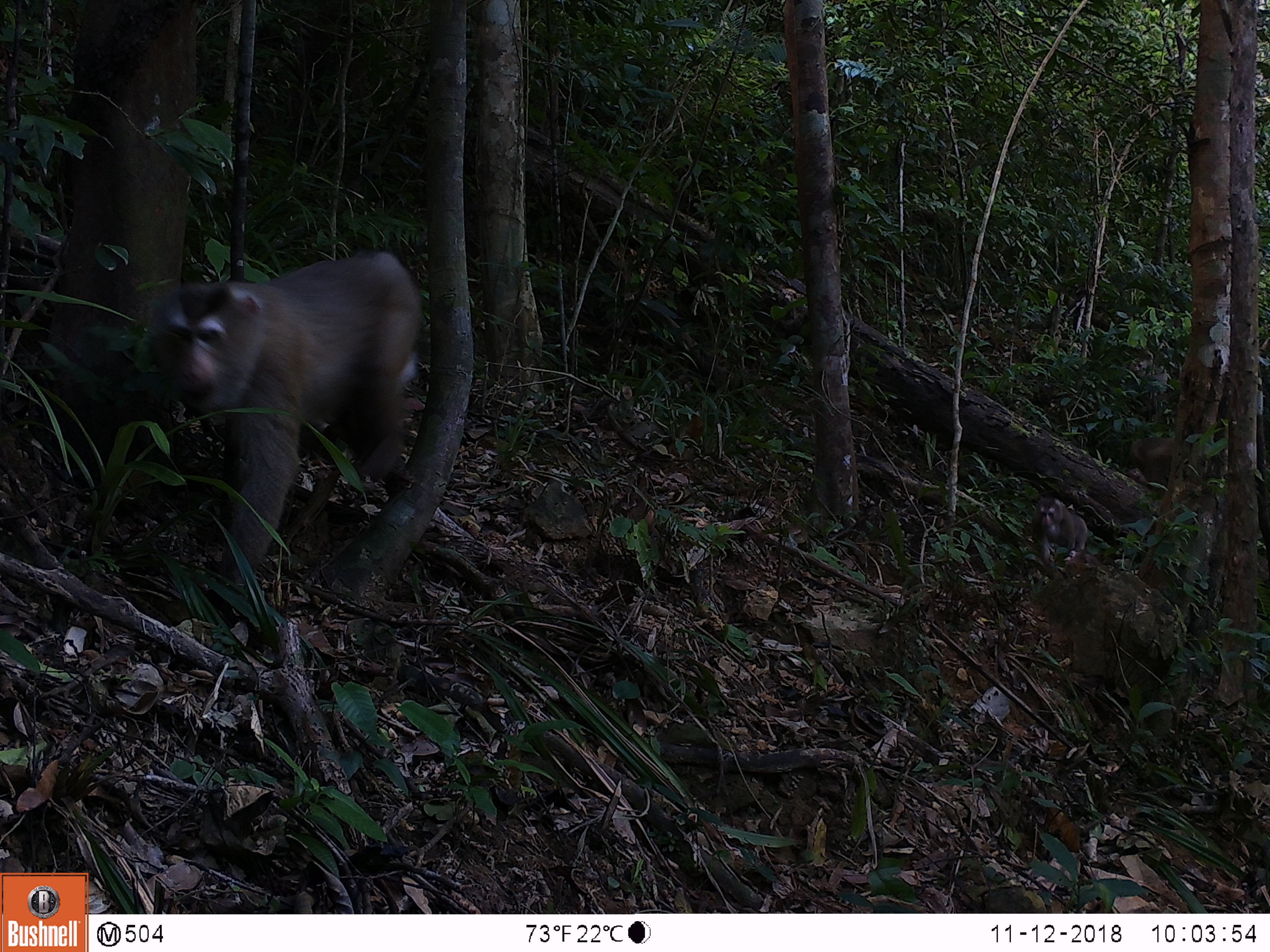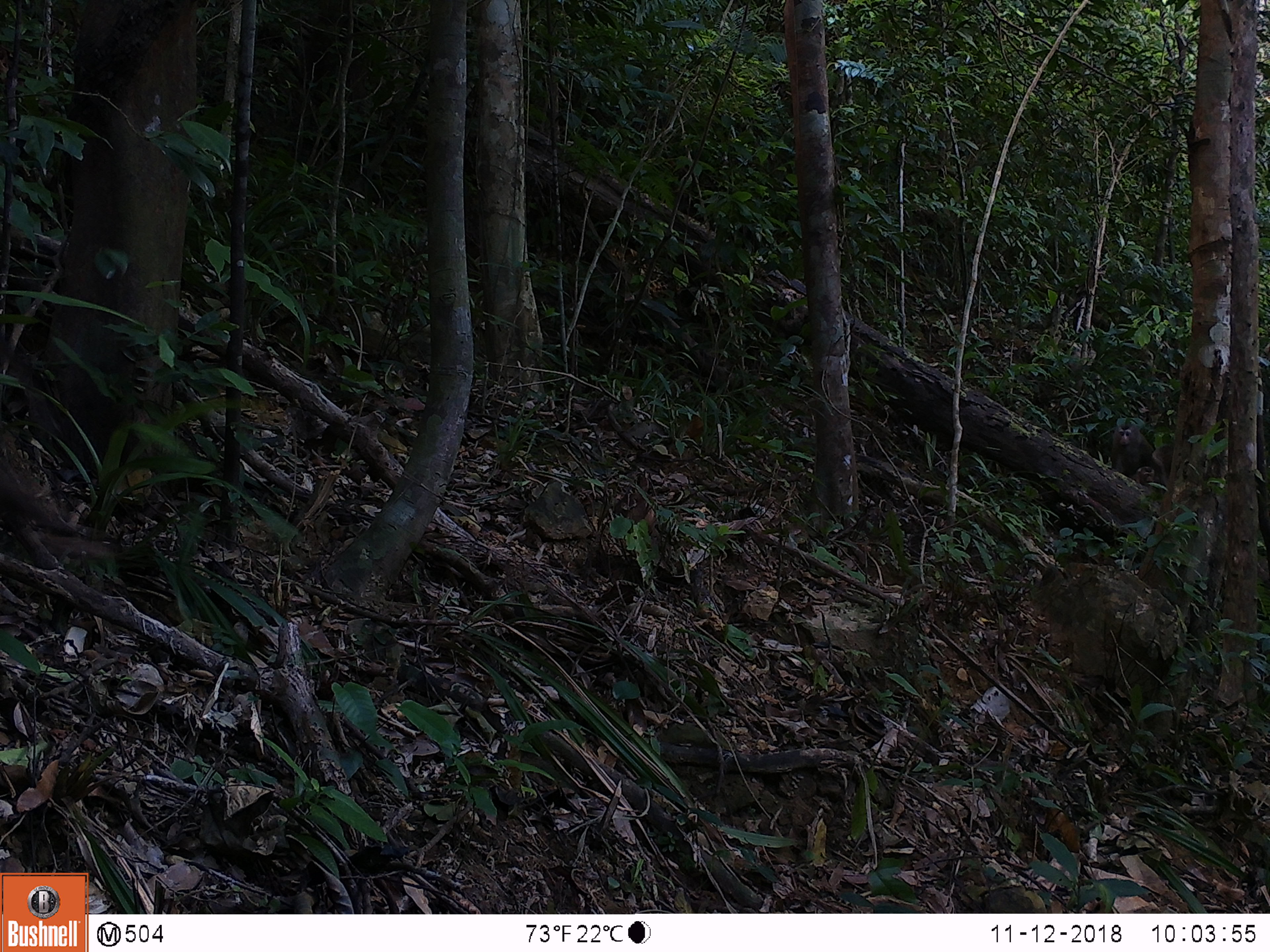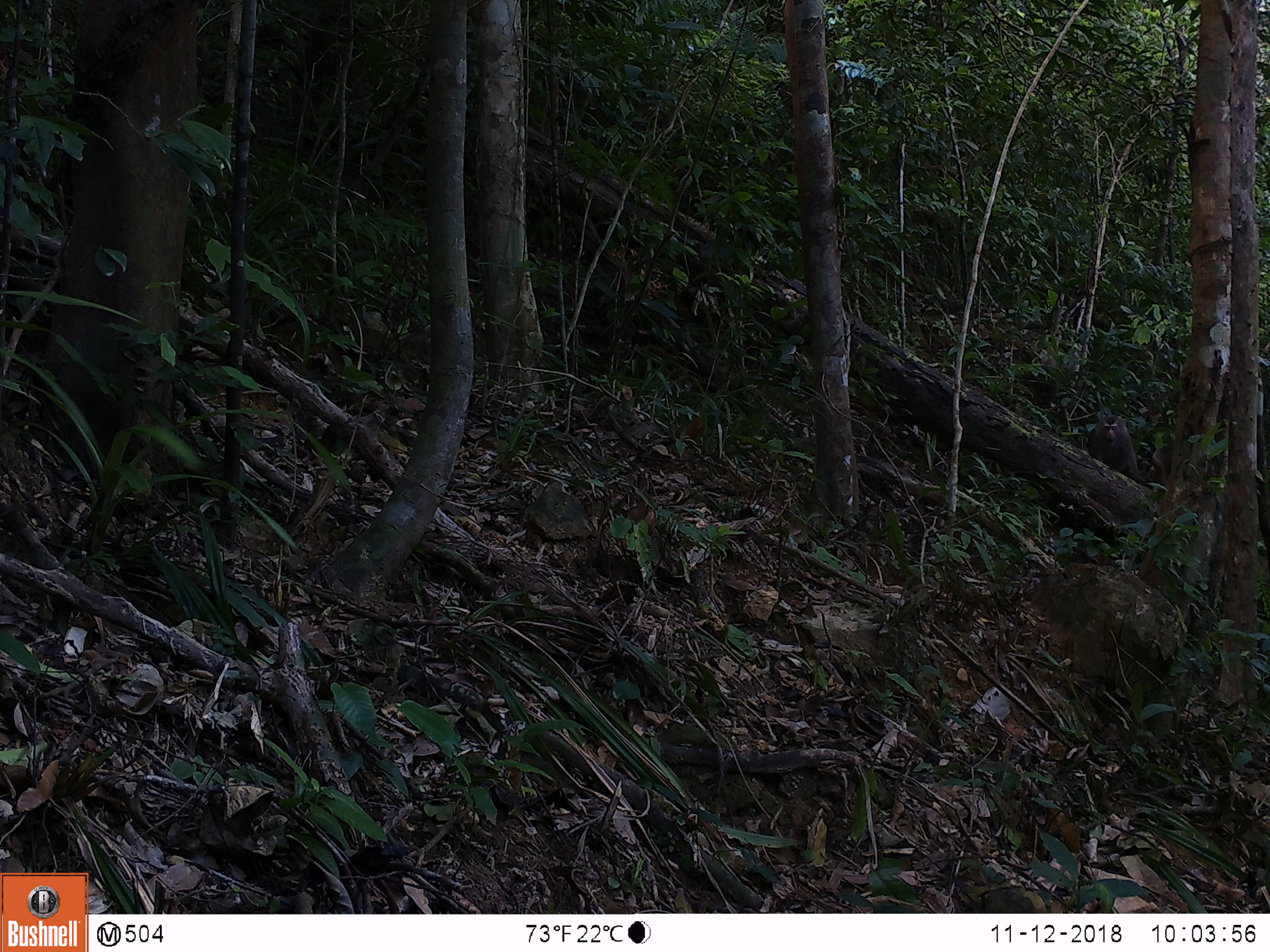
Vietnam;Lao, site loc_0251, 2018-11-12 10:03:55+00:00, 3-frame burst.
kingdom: Animalia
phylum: Chordata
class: Mammalia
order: Primates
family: Cercopithecidae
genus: Macaca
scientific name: Macaca nemestrina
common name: pig-tailed macaque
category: pig tailed macaque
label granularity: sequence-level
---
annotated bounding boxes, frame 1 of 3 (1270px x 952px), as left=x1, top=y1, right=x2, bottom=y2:
pig tailed macaque: left=140, top=251, right=425, bottom=595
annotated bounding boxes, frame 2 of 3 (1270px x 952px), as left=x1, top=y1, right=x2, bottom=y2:
pig tailed macaque: left=1110, top=423, right=1154, bottom=474; left=1151, top=445, right=1173, bottom=486; left=1130, top=466, right=1154, bottom=485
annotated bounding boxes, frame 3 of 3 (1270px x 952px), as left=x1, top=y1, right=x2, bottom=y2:
pig tailed macaque: left=1087, top=414, right=1143, bottom=485; left=1142, top=442, right=1174, bottom=490